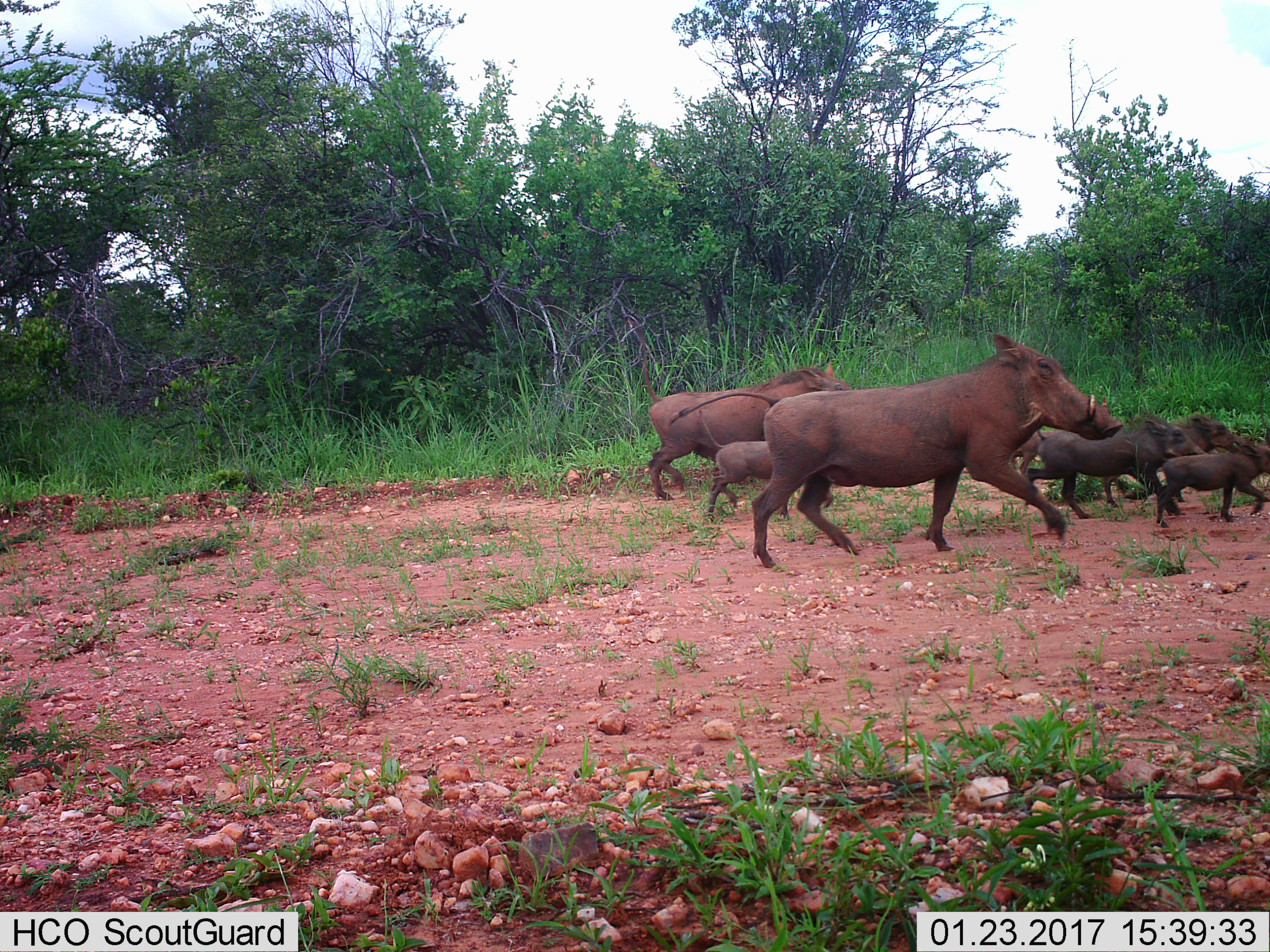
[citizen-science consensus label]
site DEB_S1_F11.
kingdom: Animalia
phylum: Chordata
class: Mammalia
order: Artiodactyla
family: Suidae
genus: Phacochoerus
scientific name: Phacochoerus africanus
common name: warthog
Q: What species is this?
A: Warthog (Phacochoerus africanus).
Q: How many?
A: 7.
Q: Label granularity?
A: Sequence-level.